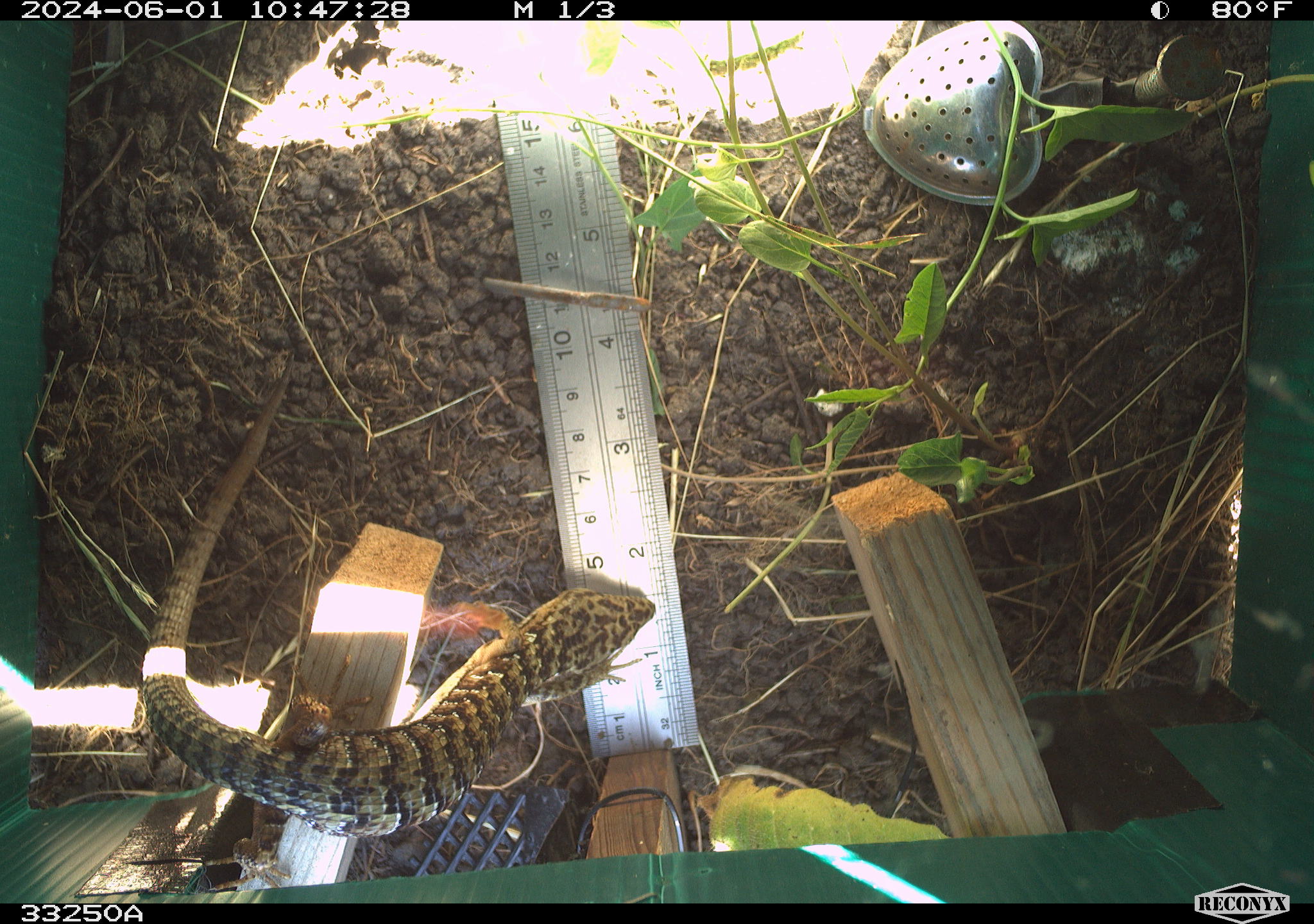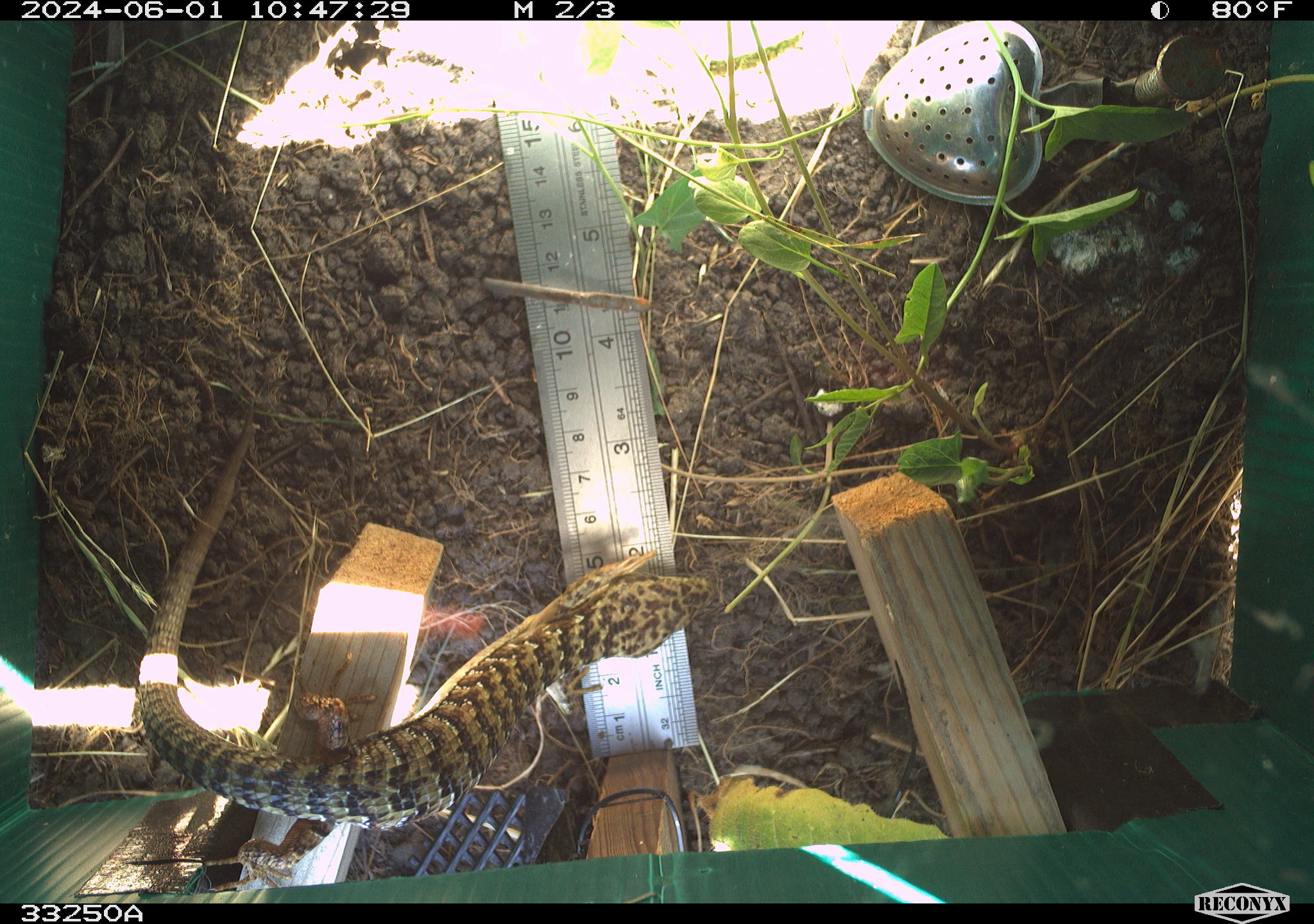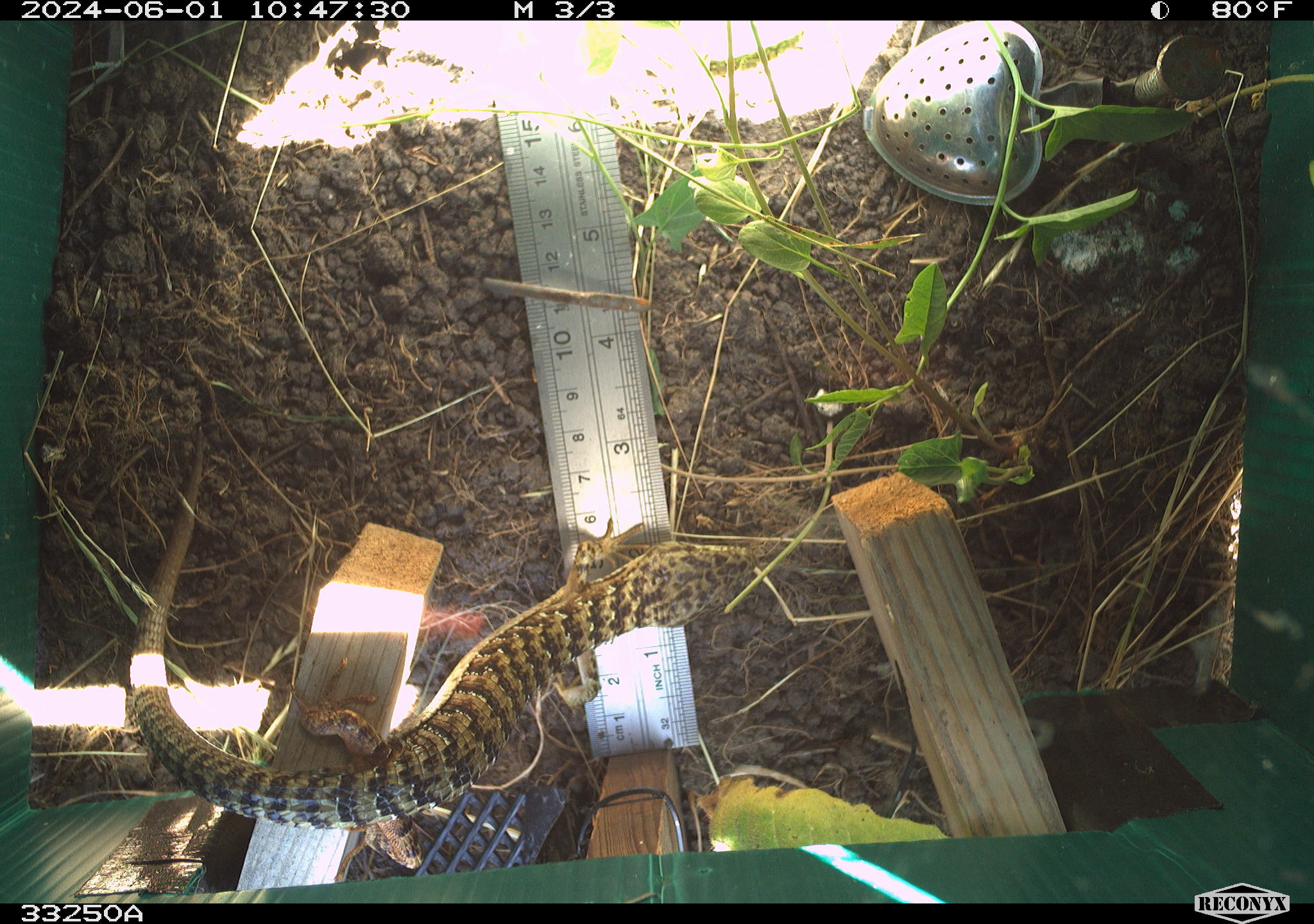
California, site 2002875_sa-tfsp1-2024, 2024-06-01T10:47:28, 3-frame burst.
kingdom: Animalia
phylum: Chordata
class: Reptilia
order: Squamata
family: Anguidae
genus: Elgaria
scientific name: Elgaria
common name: alligator lizards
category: elgaria species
Elgaria species (alligator lizards) (Elgaria).